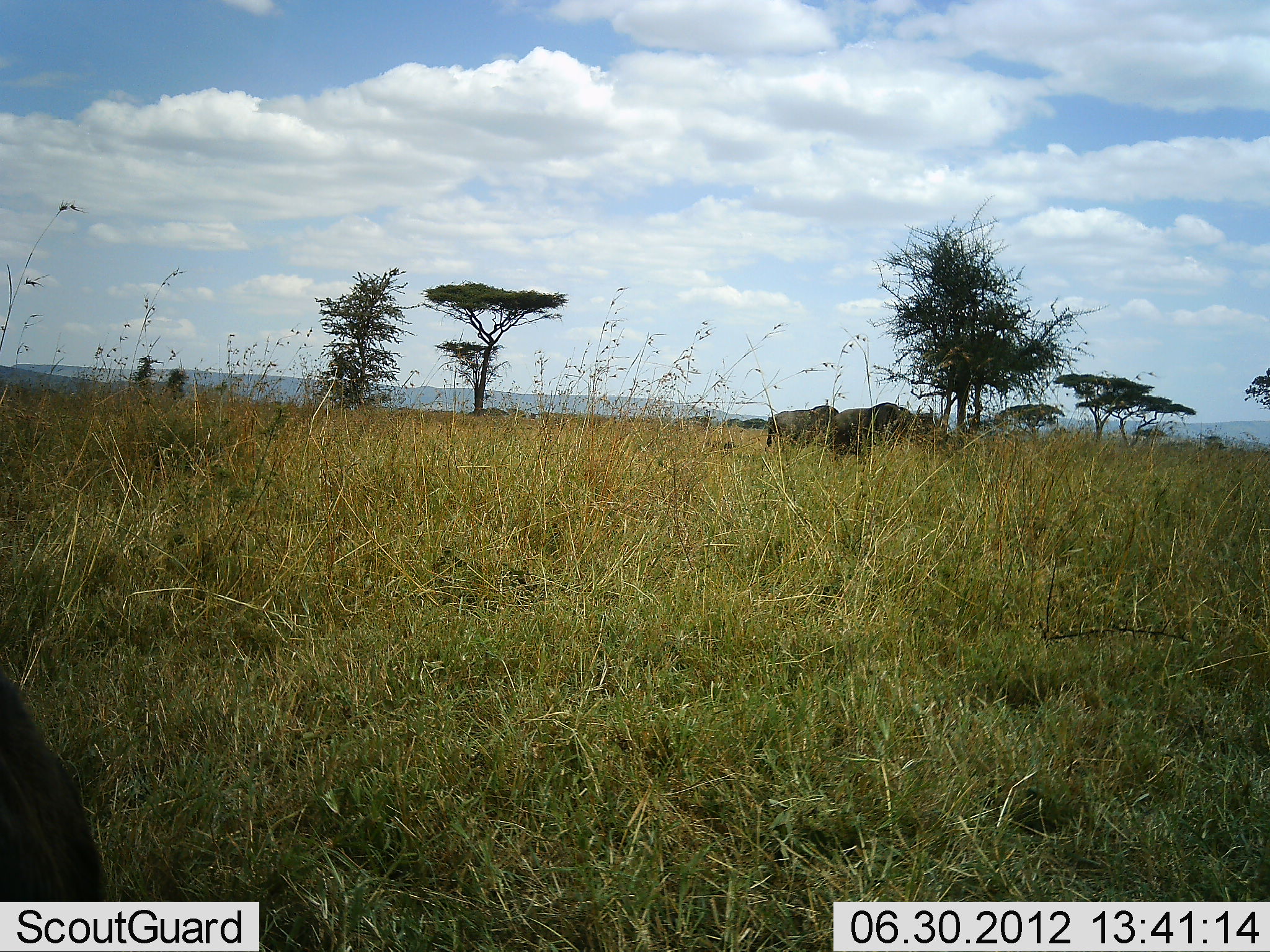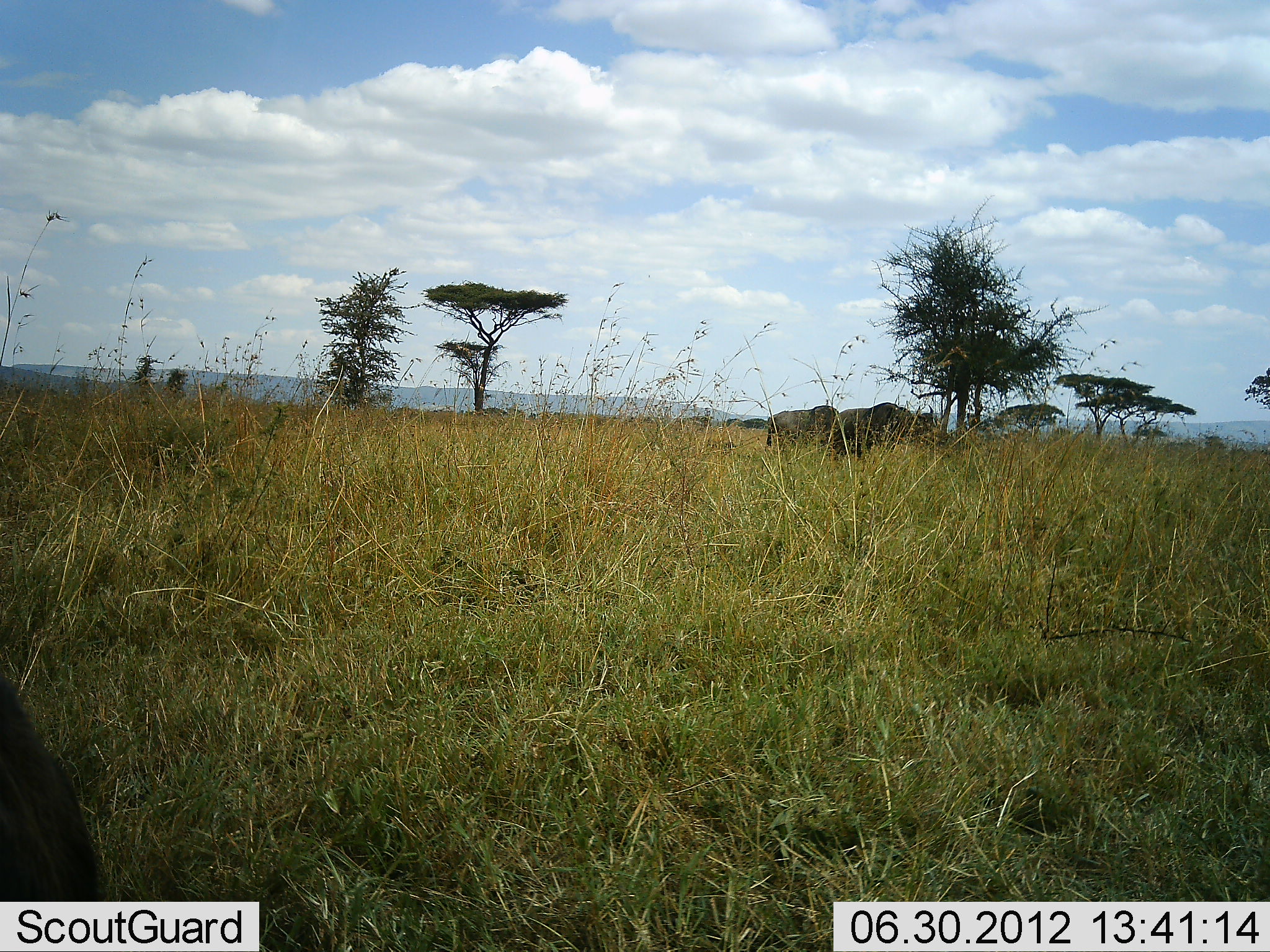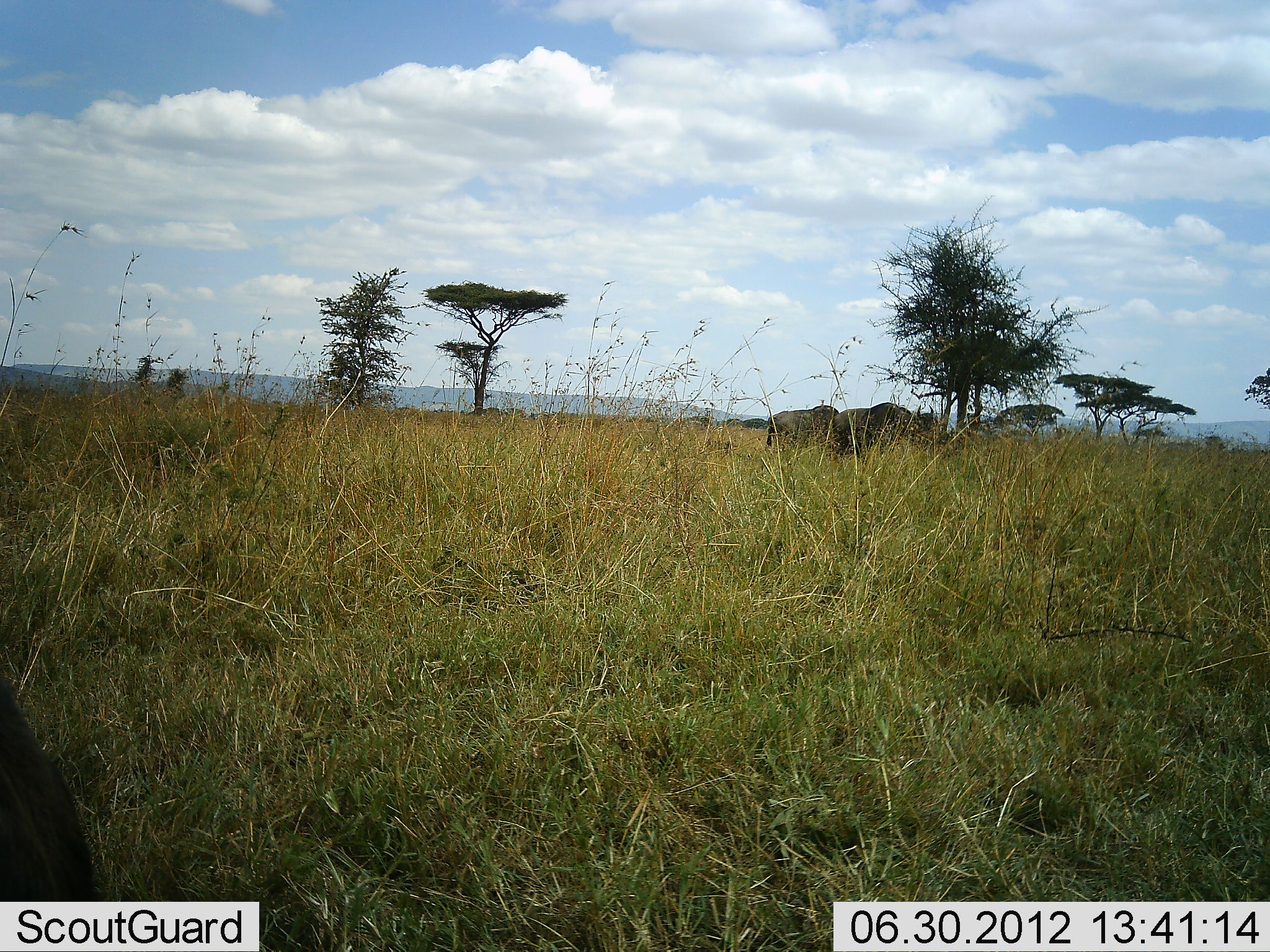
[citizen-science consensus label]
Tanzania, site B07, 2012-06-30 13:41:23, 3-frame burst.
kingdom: Animalia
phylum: Chordata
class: Mammalia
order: Artiodactyla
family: Bovidae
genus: Connochaetes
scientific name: Connochaetes taurinus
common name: blue wildebeest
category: wildebeest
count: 2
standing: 70%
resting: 0%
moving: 0%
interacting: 0%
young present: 0%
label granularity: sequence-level